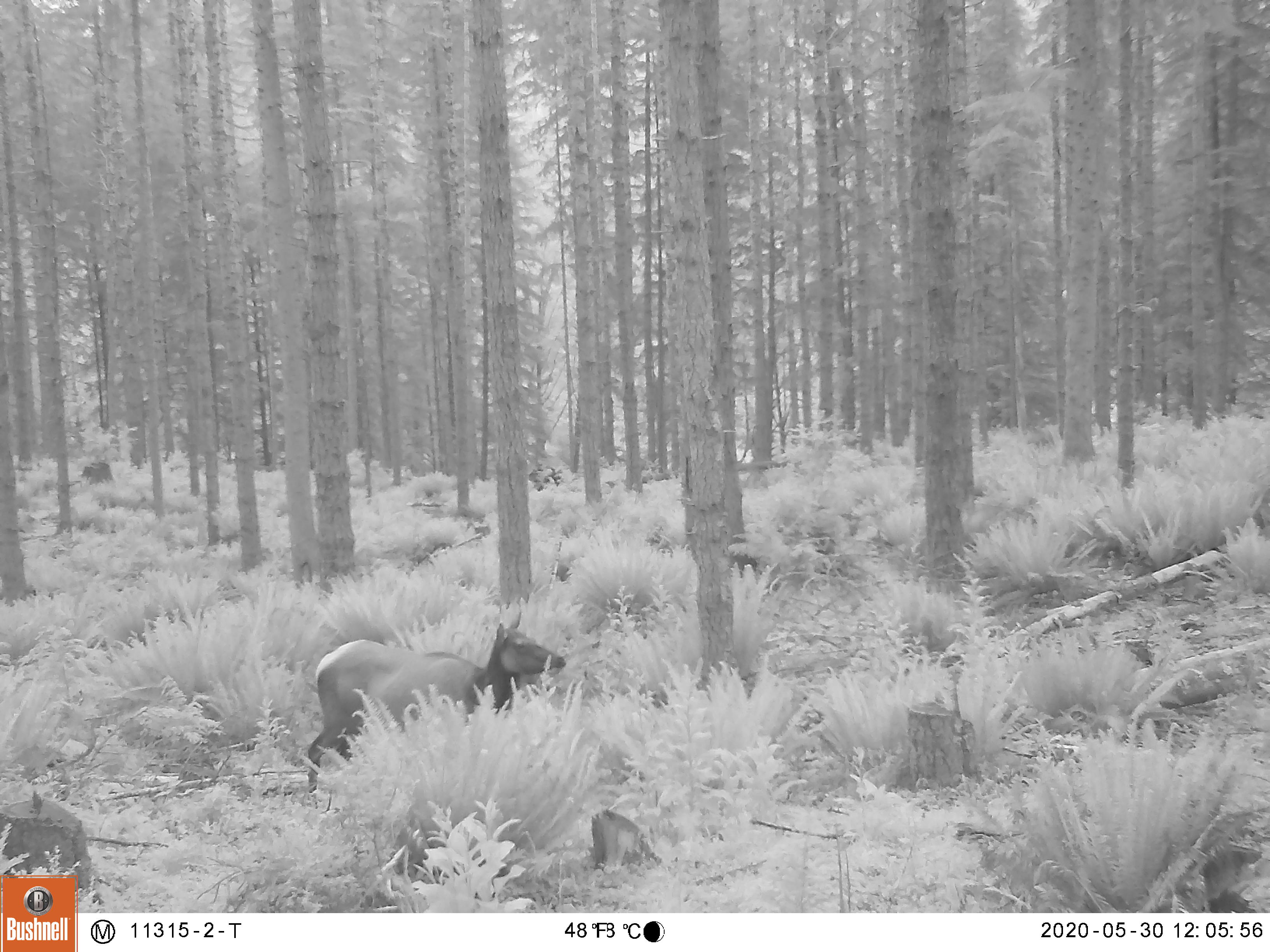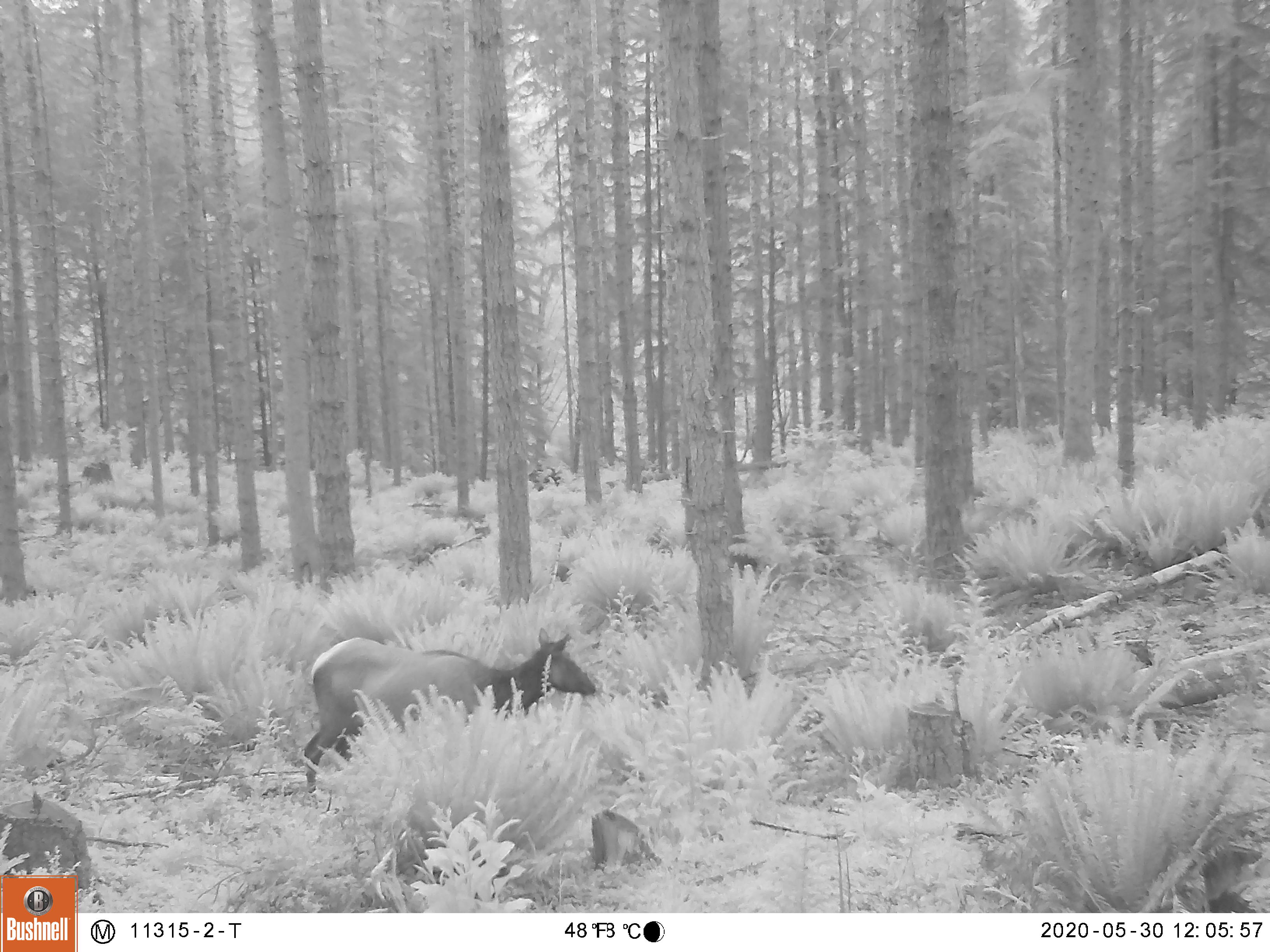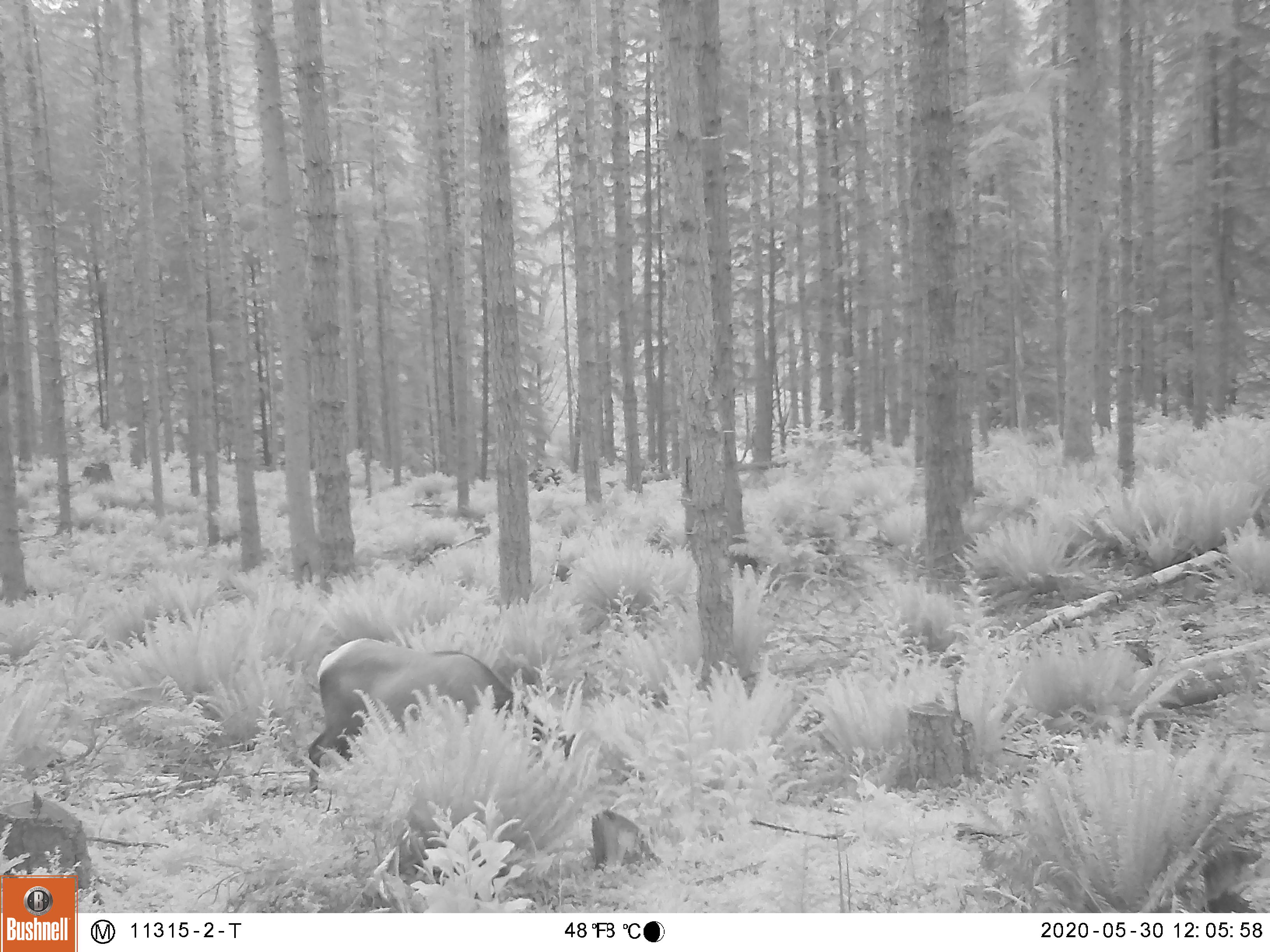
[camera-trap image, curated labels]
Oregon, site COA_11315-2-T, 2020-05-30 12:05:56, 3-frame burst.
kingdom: Animalia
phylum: Chordata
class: Mammalia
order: Artiodactyla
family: Cervidae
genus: Cervus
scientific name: Cervus canadensis roosevelti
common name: roosevelt elk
Roosevelt elk (Cervus canadensis roosevelti).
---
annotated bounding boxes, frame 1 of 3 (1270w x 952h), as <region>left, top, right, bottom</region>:
roosevelt elk: <region>303, 607, 574, 796</region>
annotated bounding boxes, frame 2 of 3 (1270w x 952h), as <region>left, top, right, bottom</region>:
roosevelt elk: <region>298, 618, 609, 801</region>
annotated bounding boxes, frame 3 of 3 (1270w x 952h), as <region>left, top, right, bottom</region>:
roosevelt elk: <region>298, 626, 574, 794</region>